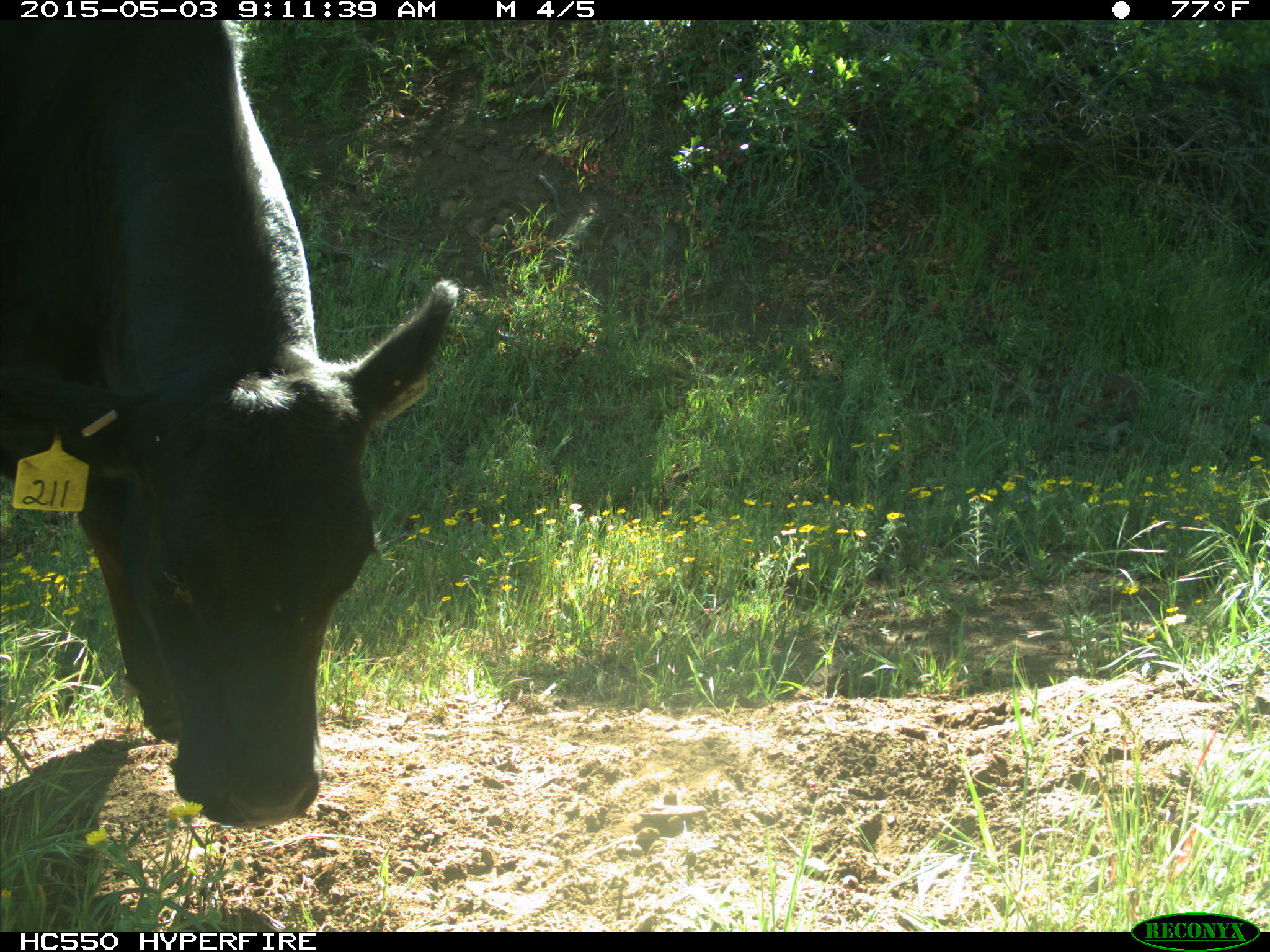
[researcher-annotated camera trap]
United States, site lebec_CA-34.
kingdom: Animalia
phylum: Chordata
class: Mammalia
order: Artiodactyla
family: Bovidae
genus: Bos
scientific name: Bos taurus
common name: domestic cow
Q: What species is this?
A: Bos taurus (domestic cow).